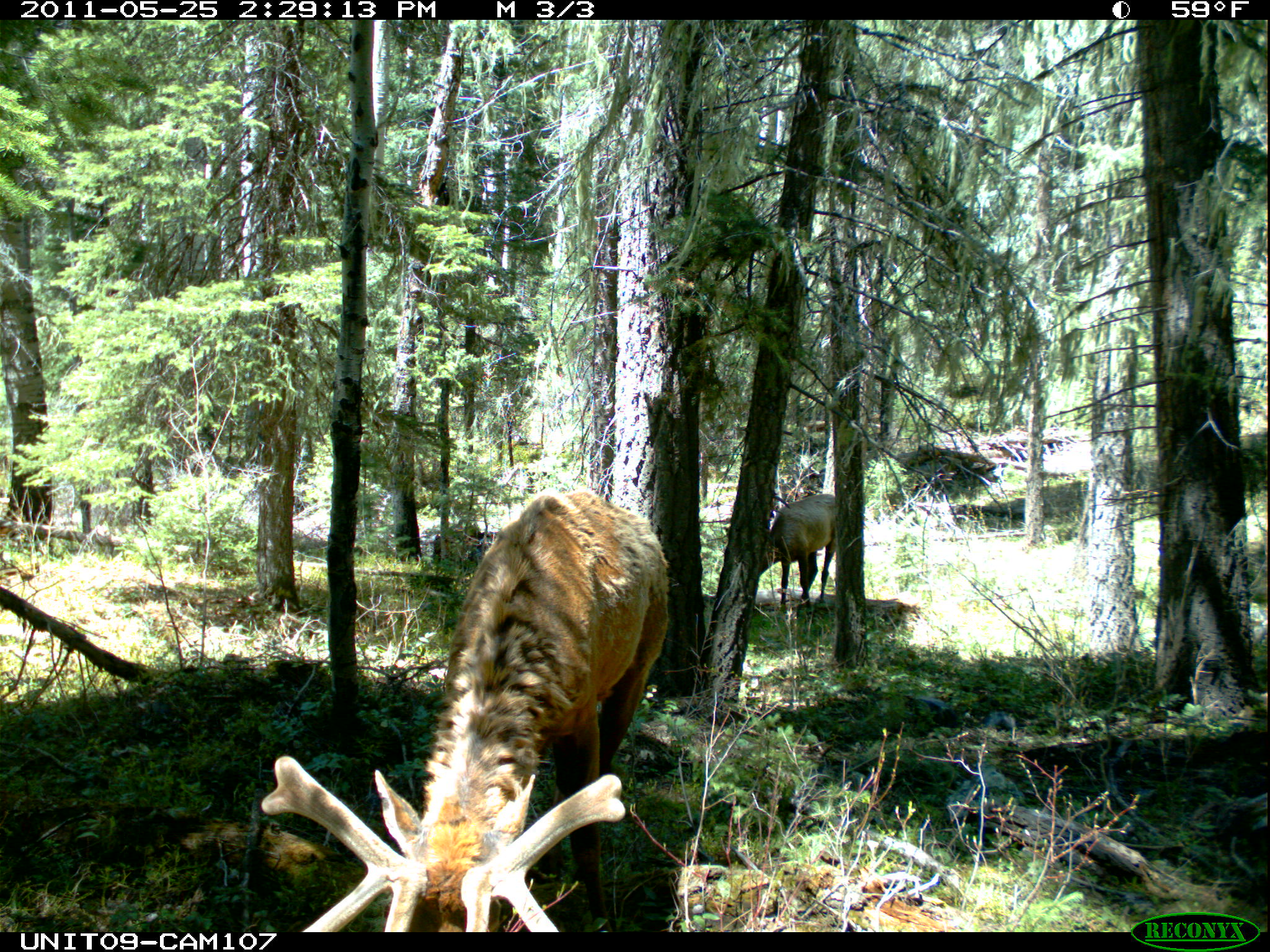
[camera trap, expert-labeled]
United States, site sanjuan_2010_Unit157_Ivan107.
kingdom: Animalia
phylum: Chordata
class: Mammalia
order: Artiodactyla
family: Cervidae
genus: Cervus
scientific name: Cervus elaphus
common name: red deer